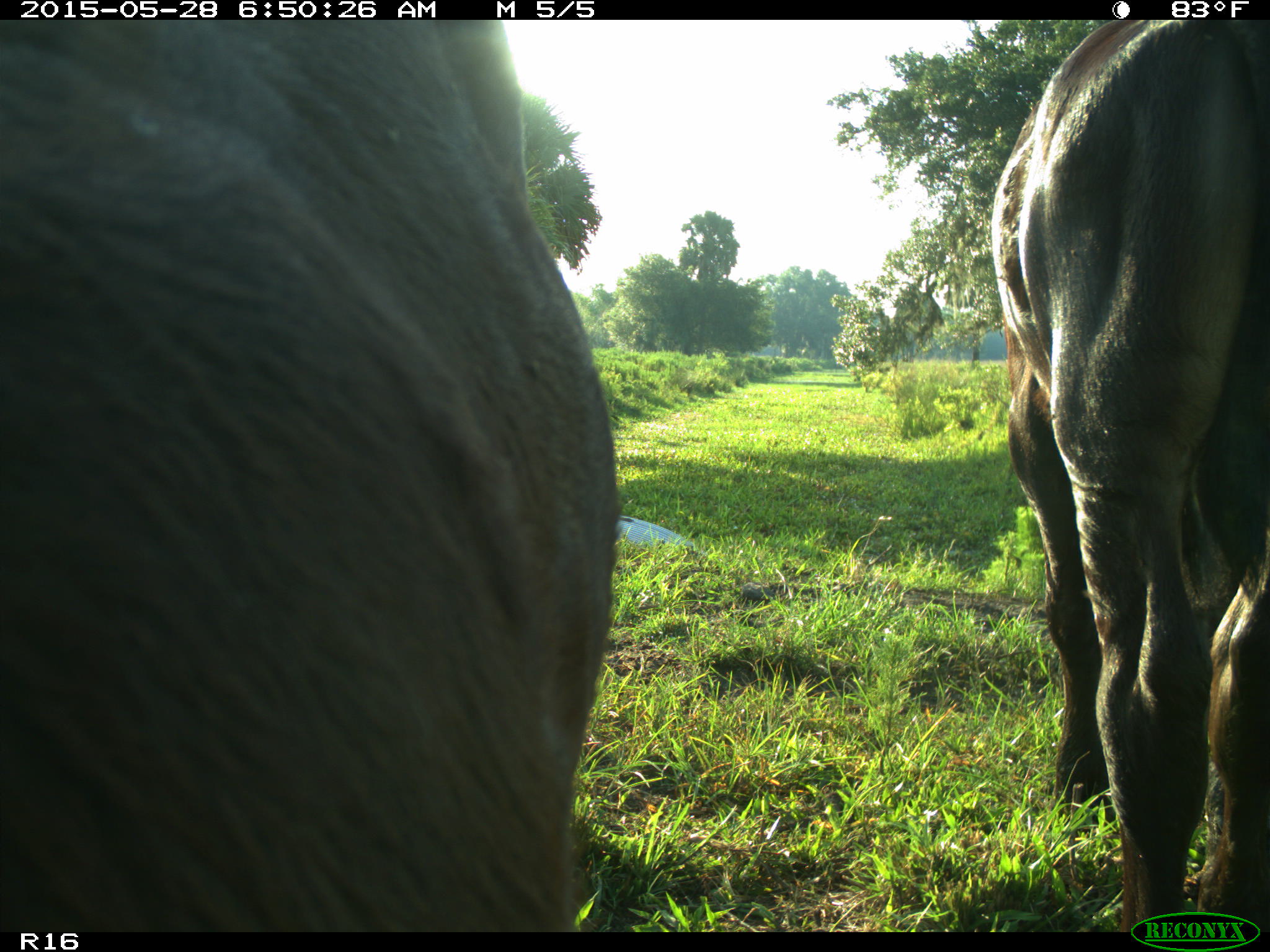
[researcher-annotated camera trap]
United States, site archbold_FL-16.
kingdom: Animalia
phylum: Chordata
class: Mammalia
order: Artiodactyla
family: Bovidae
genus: Bos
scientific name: Bos taurus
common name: domestic cow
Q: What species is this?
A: Bos taurus (domestic cow).